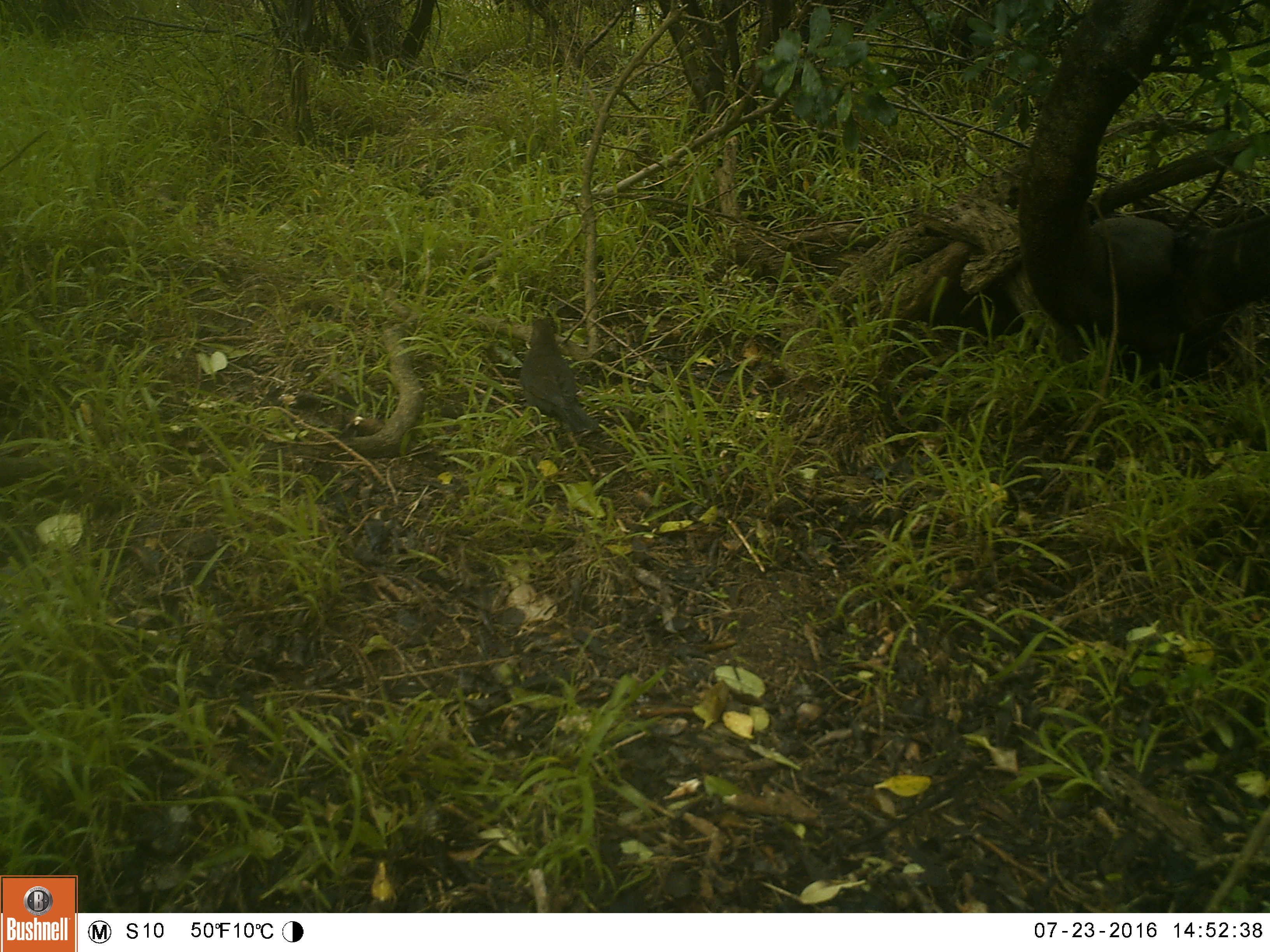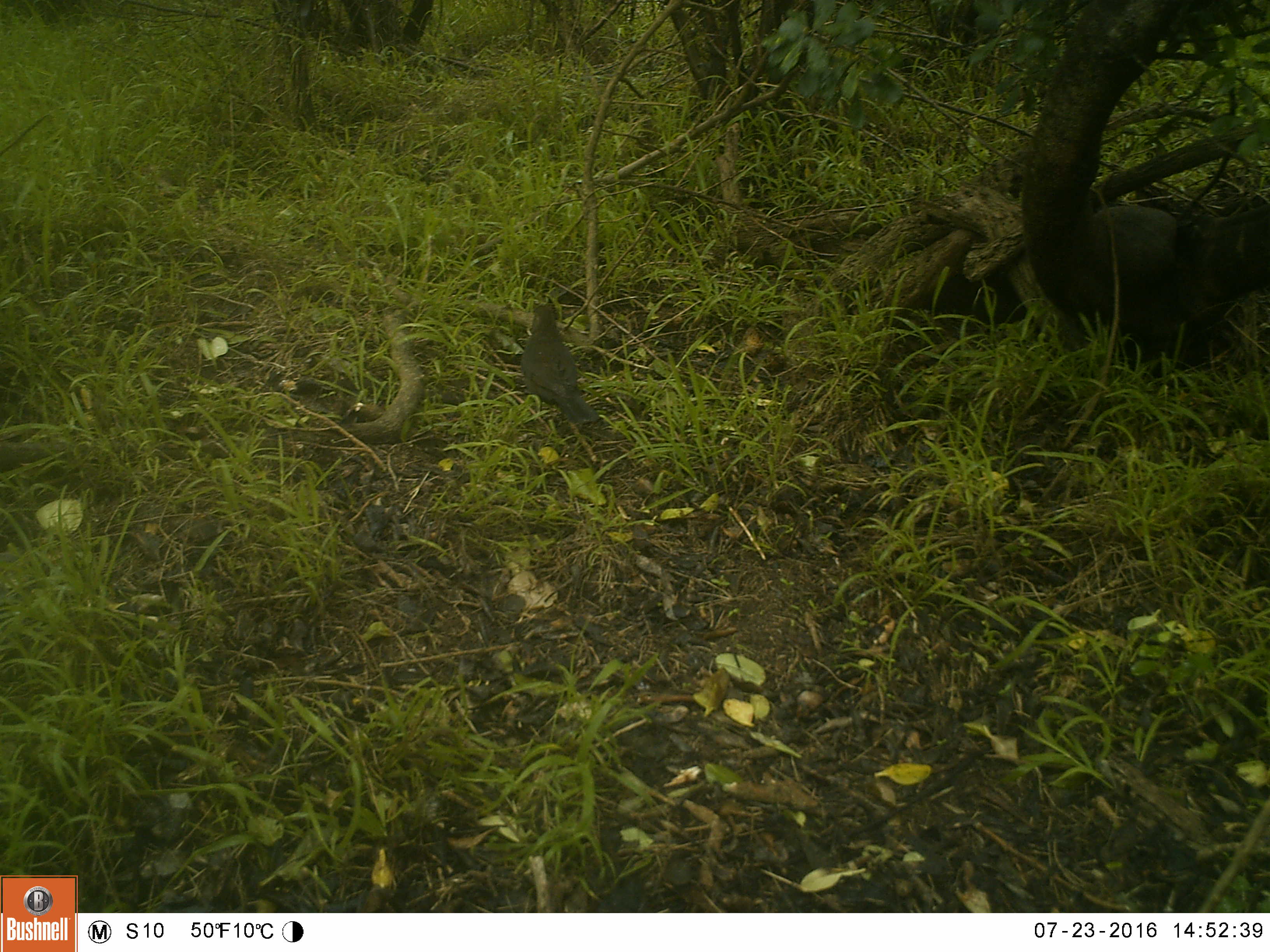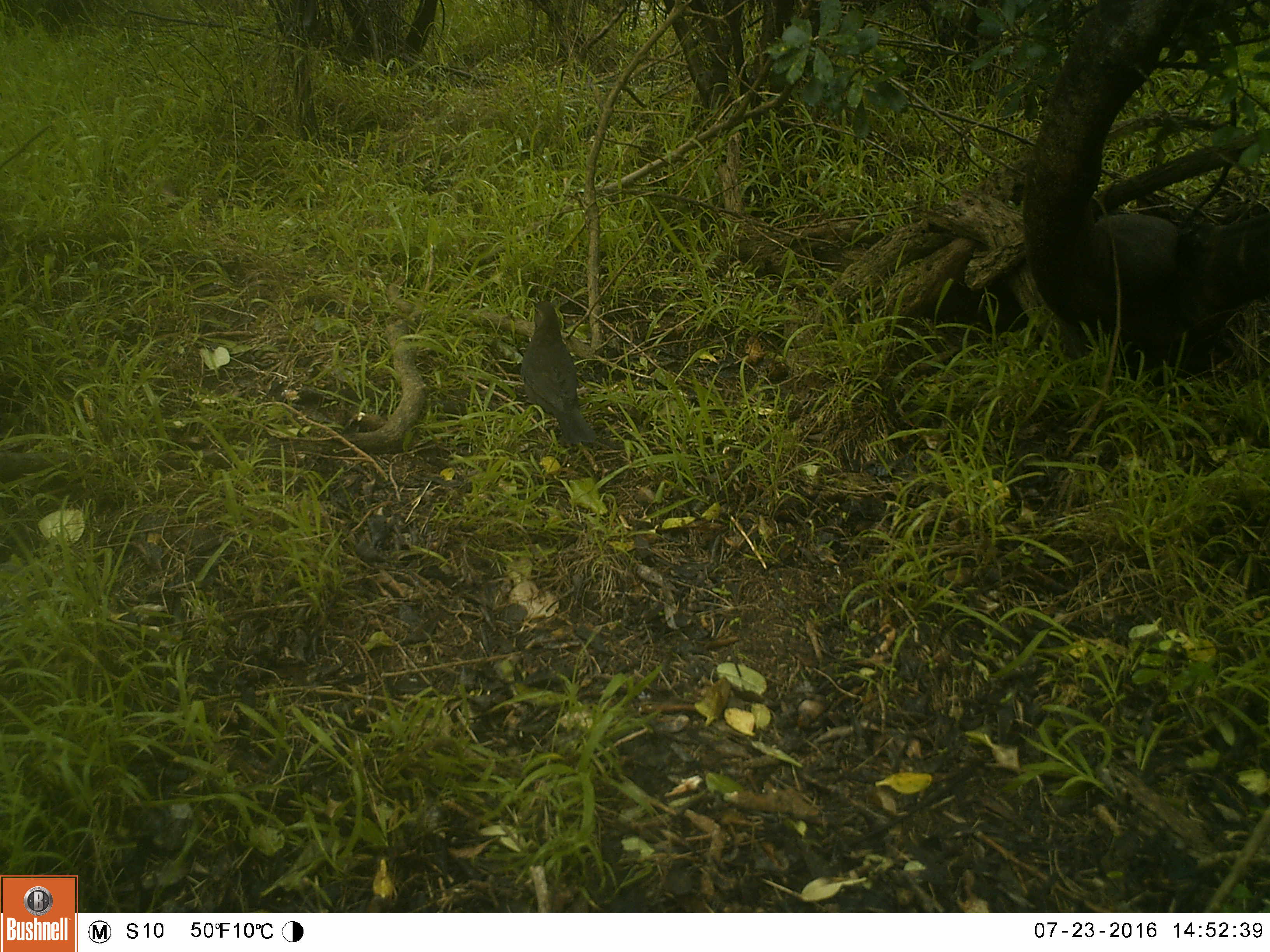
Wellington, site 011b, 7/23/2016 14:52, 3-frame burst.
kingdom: Animalia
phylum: Chordata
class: Aves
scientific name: Aves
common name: bird